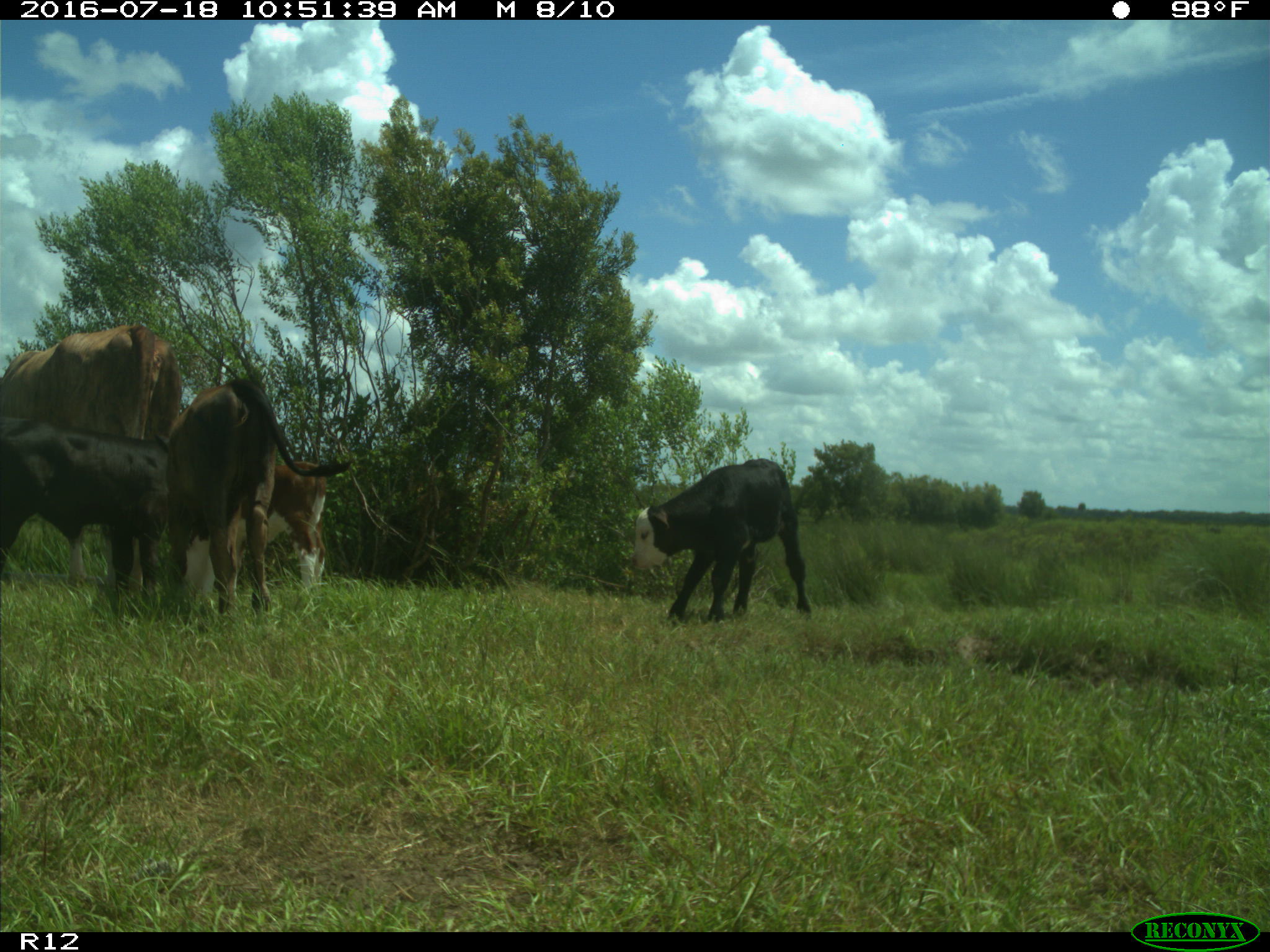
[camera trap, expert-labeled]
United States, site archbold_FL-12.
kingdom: Animalia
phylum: Chordata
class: Mammalia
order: Artiodactyla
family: Bovidae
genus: Bos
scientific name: Bos taurus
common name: domestic cow